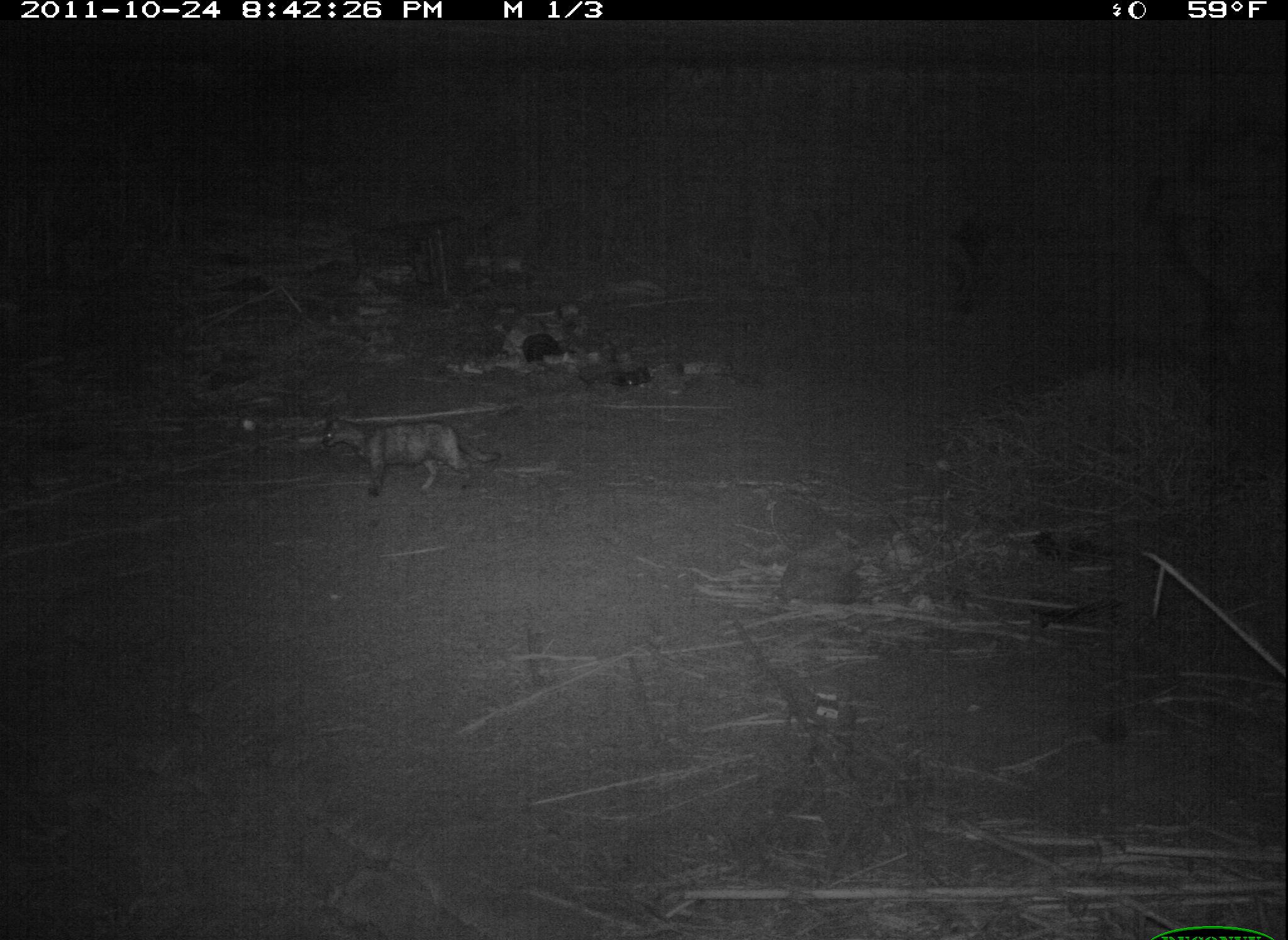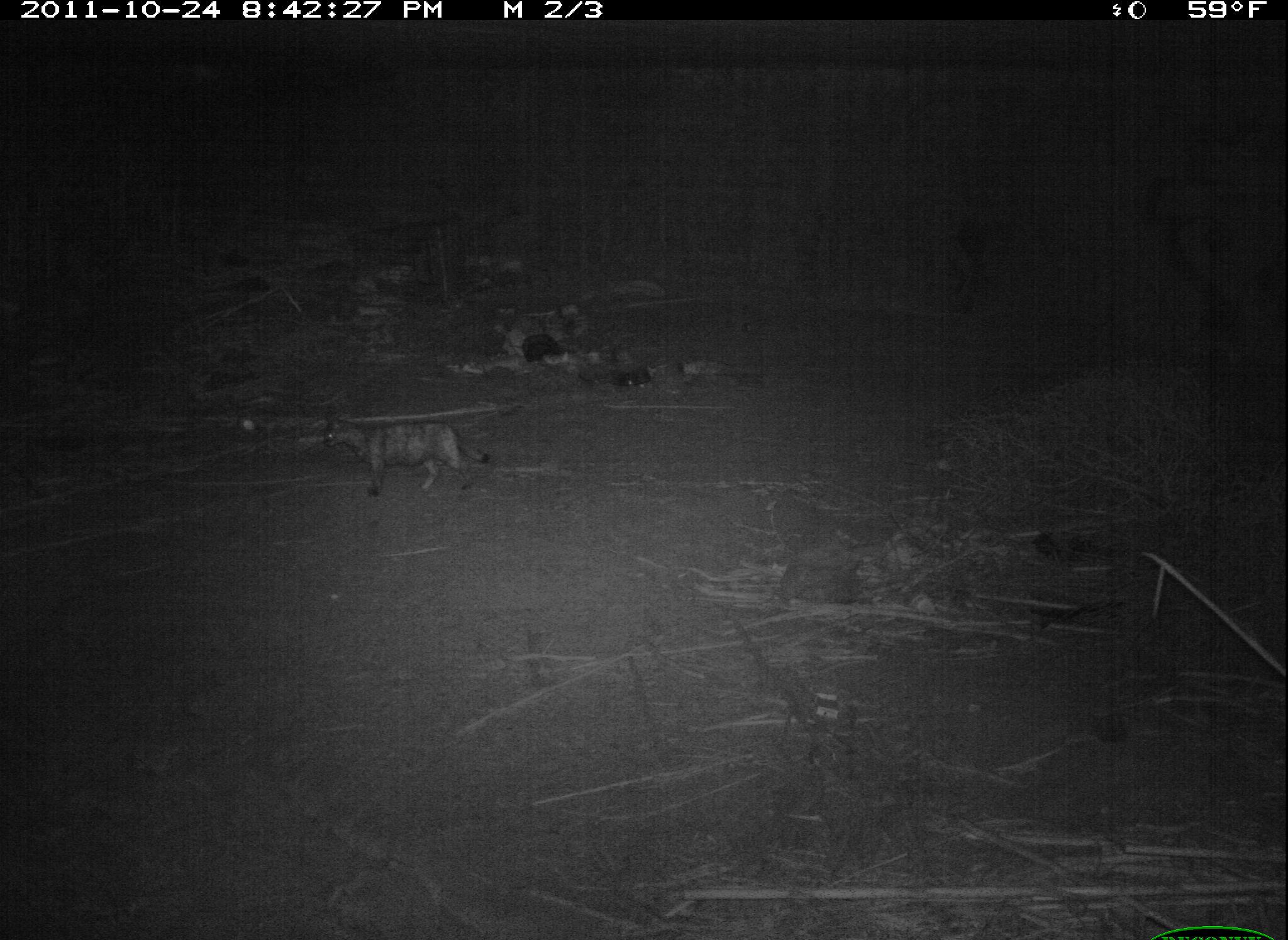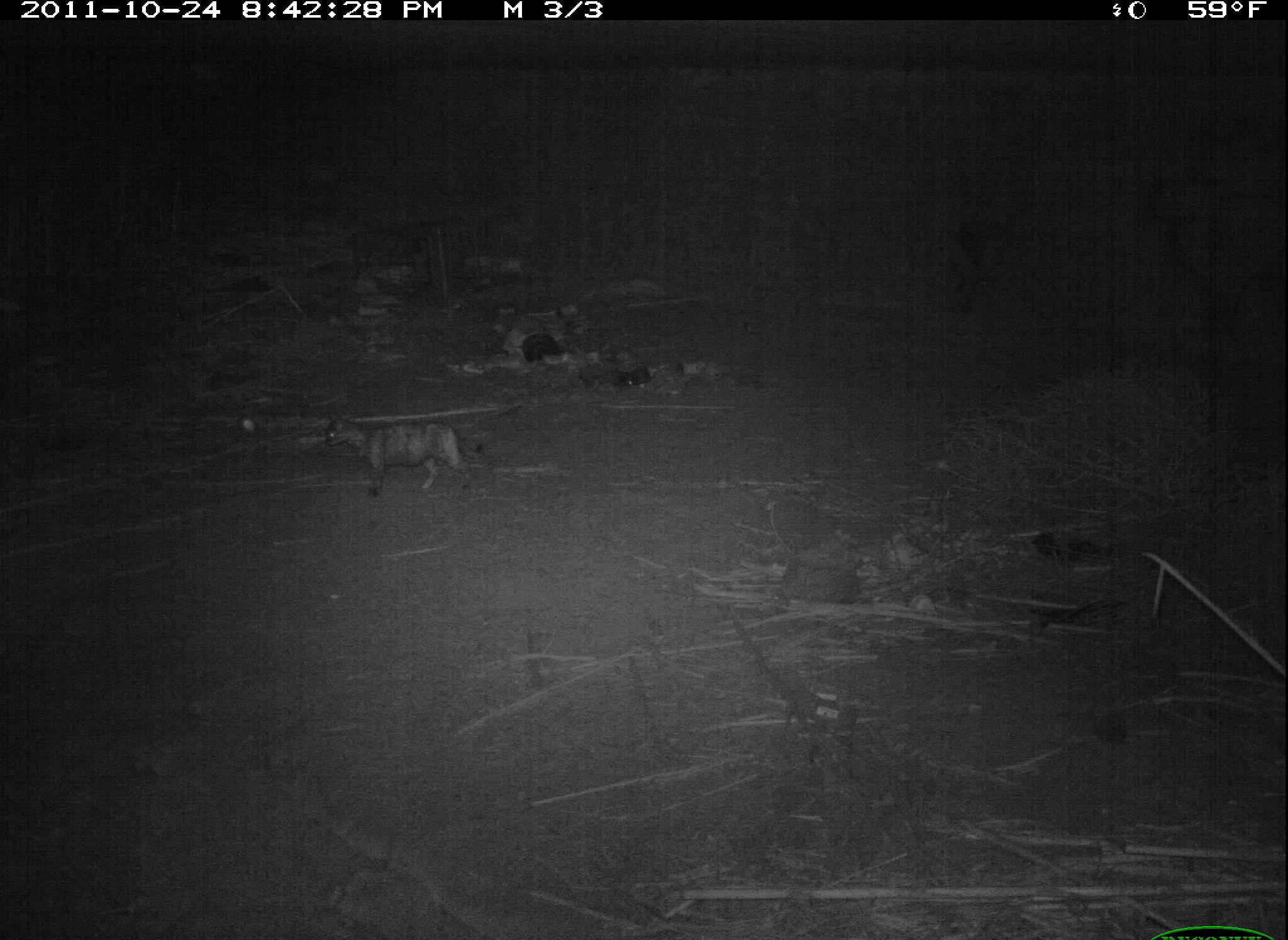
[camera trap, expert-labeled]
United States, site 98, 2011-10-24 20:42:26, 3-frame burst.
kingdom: Animalia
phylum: Chordata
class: Mammalia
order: Carnivora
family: Felidae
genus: Felis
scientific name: Felis catus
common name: cat